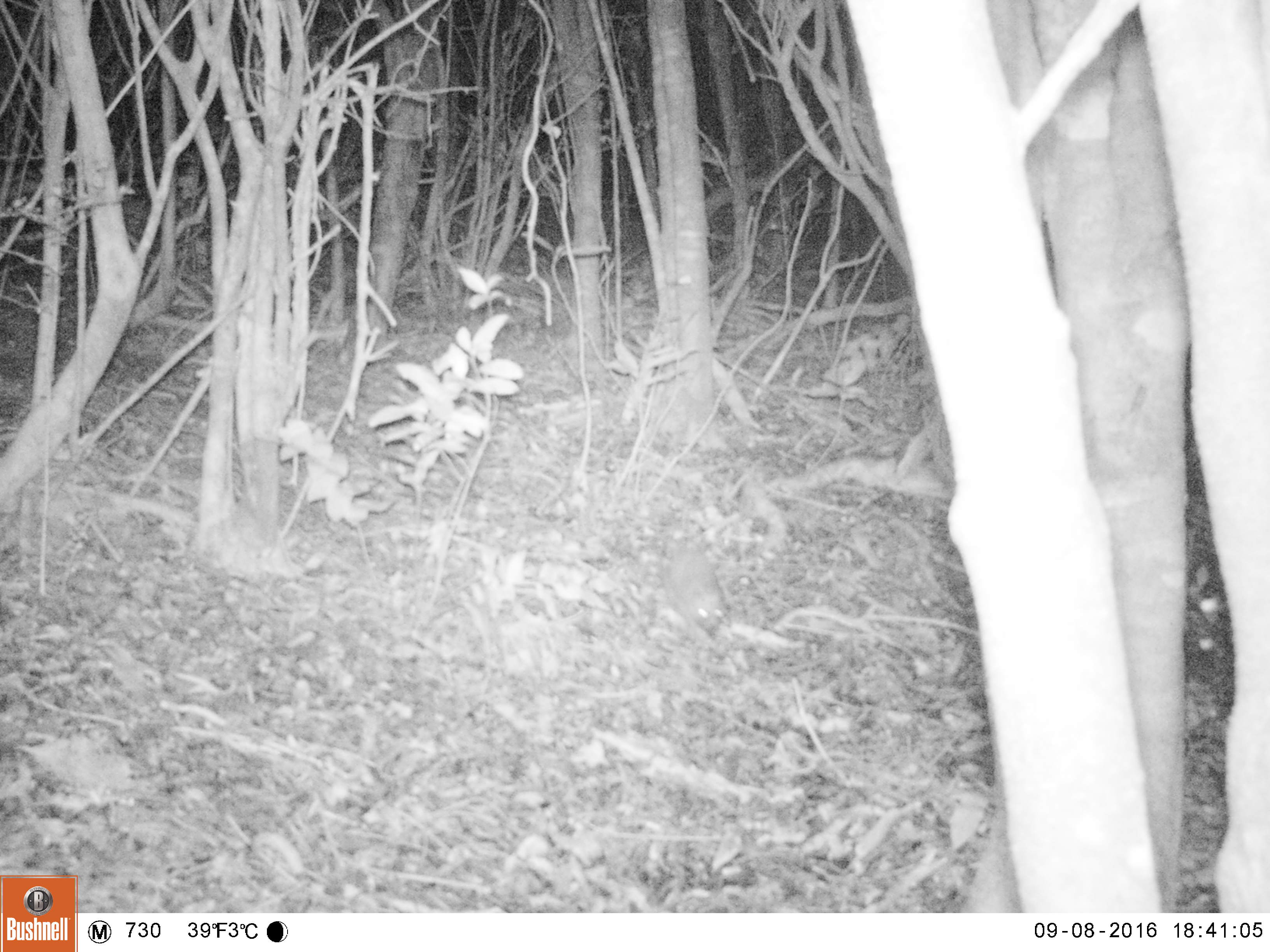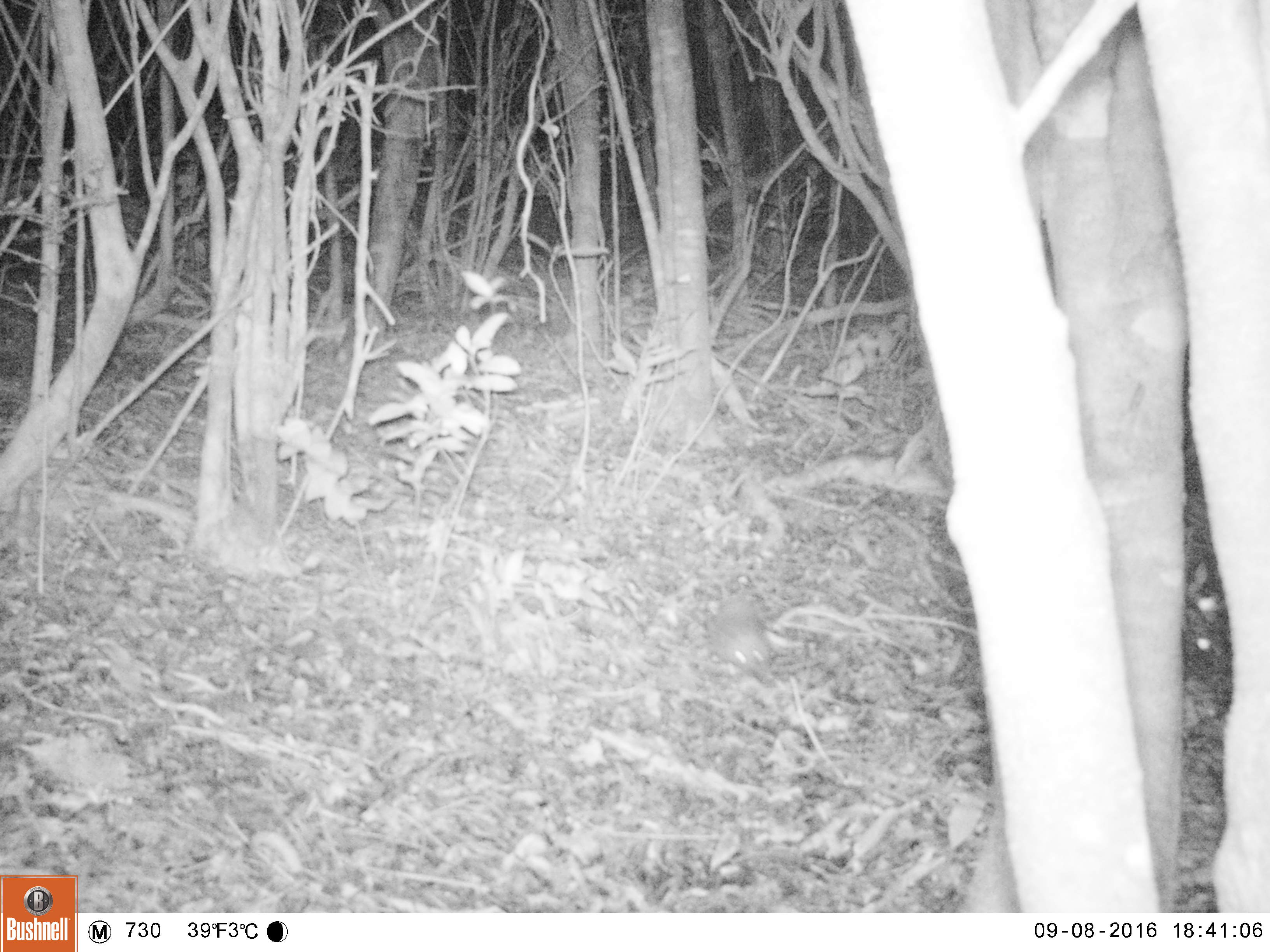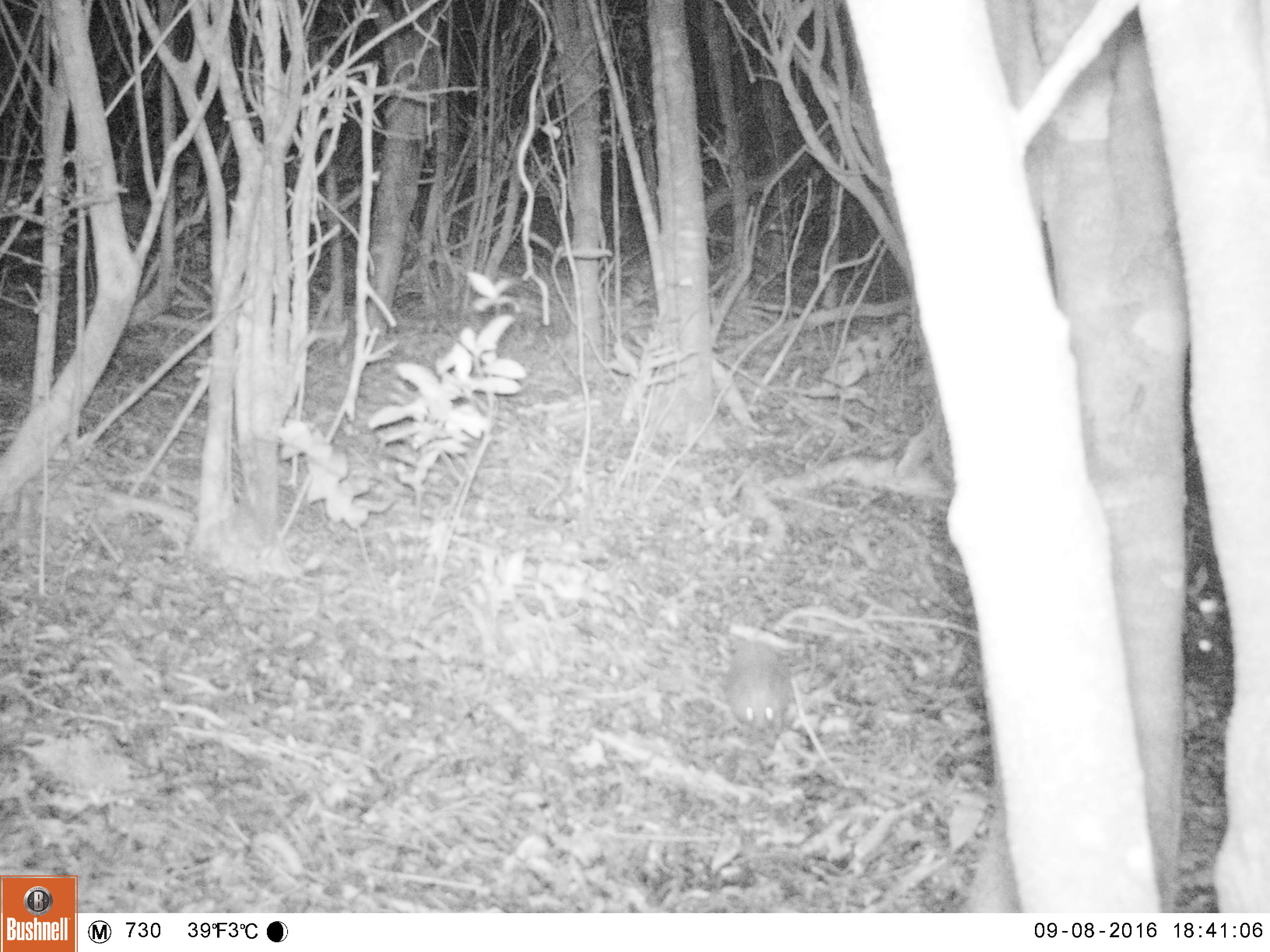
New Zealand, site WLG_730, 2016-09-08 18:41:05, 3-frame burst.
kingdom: Animalia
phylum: Chordata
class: Mammalia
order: Eulipotyphla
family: Erinaceidae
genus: Erinaceus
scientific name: Erinaceus europaeus europaeus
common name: european hedgehog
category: hedgehog